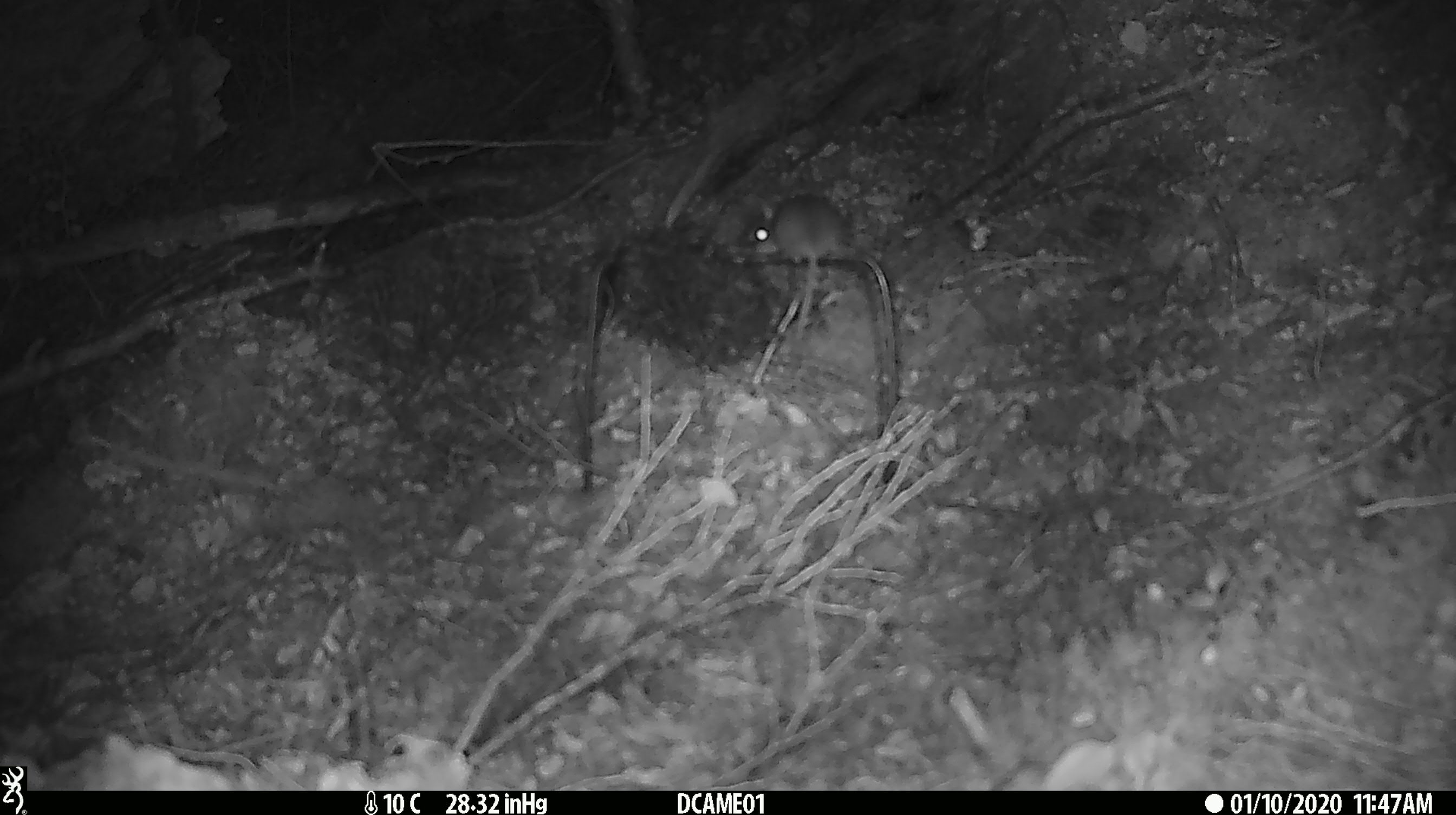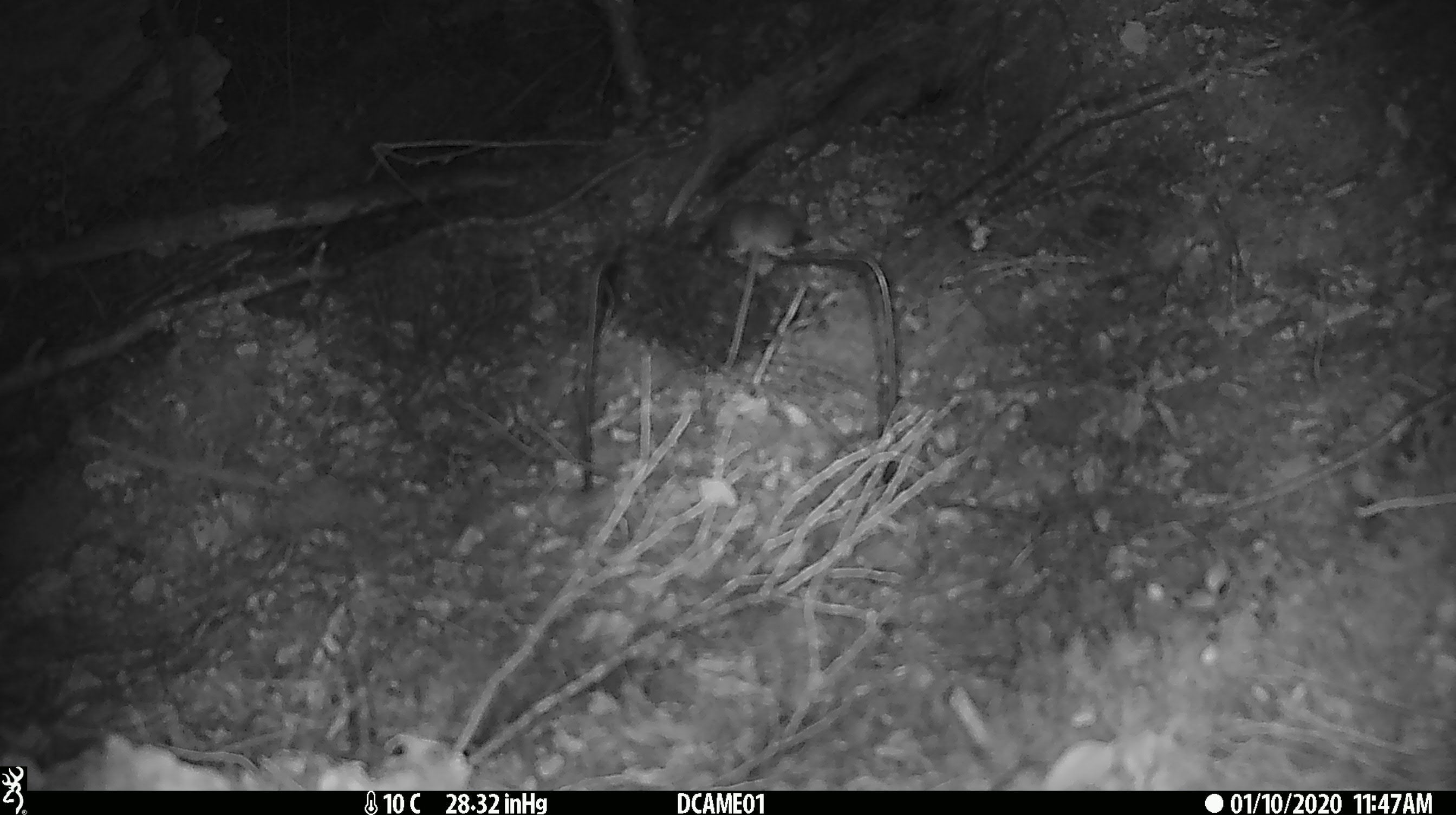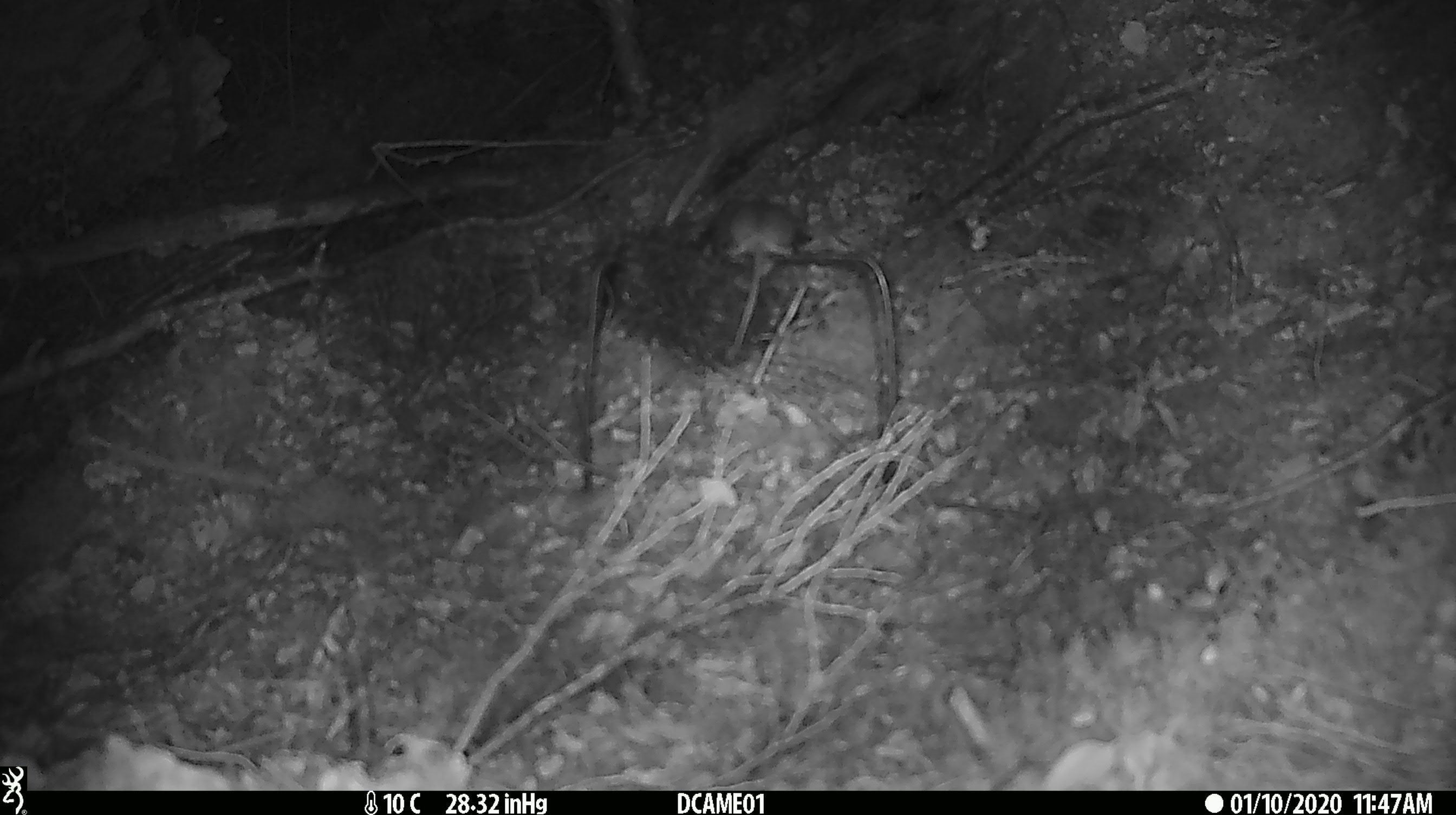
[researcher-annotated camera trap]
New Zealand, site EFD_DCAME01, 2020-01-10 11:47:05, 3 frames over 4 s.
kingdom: Animalia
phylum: Chordata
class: Mammalia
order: Rodentia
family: Muridae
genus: Mus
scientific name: Mus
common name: mouse